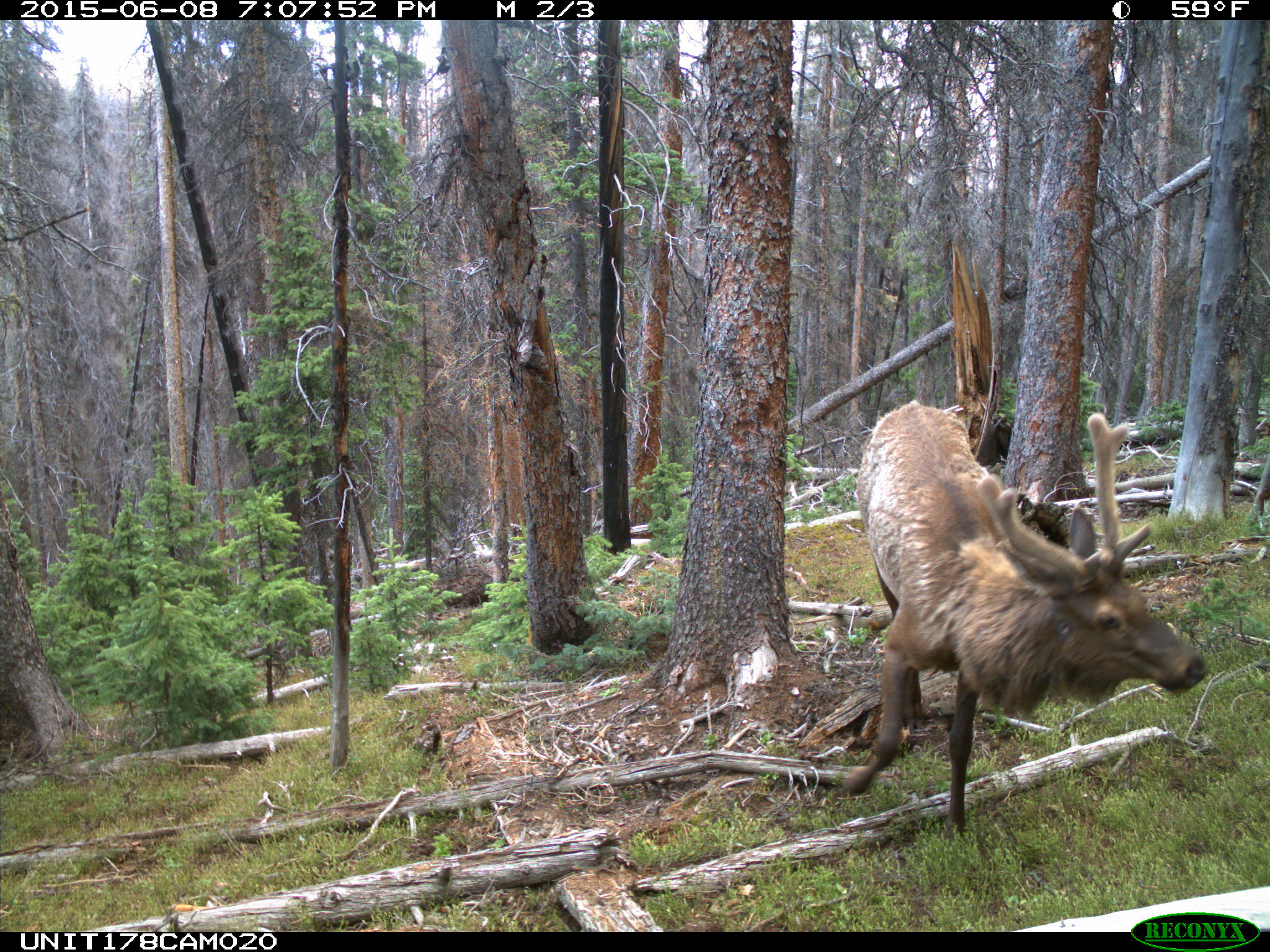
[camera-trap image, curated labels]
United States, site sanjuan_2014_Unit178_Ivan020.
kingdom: Animalia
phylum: Chordata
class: Mammalia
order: Artiodactyla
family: Cervidae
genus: Cervus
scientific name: Cervus elaphus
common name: red deer